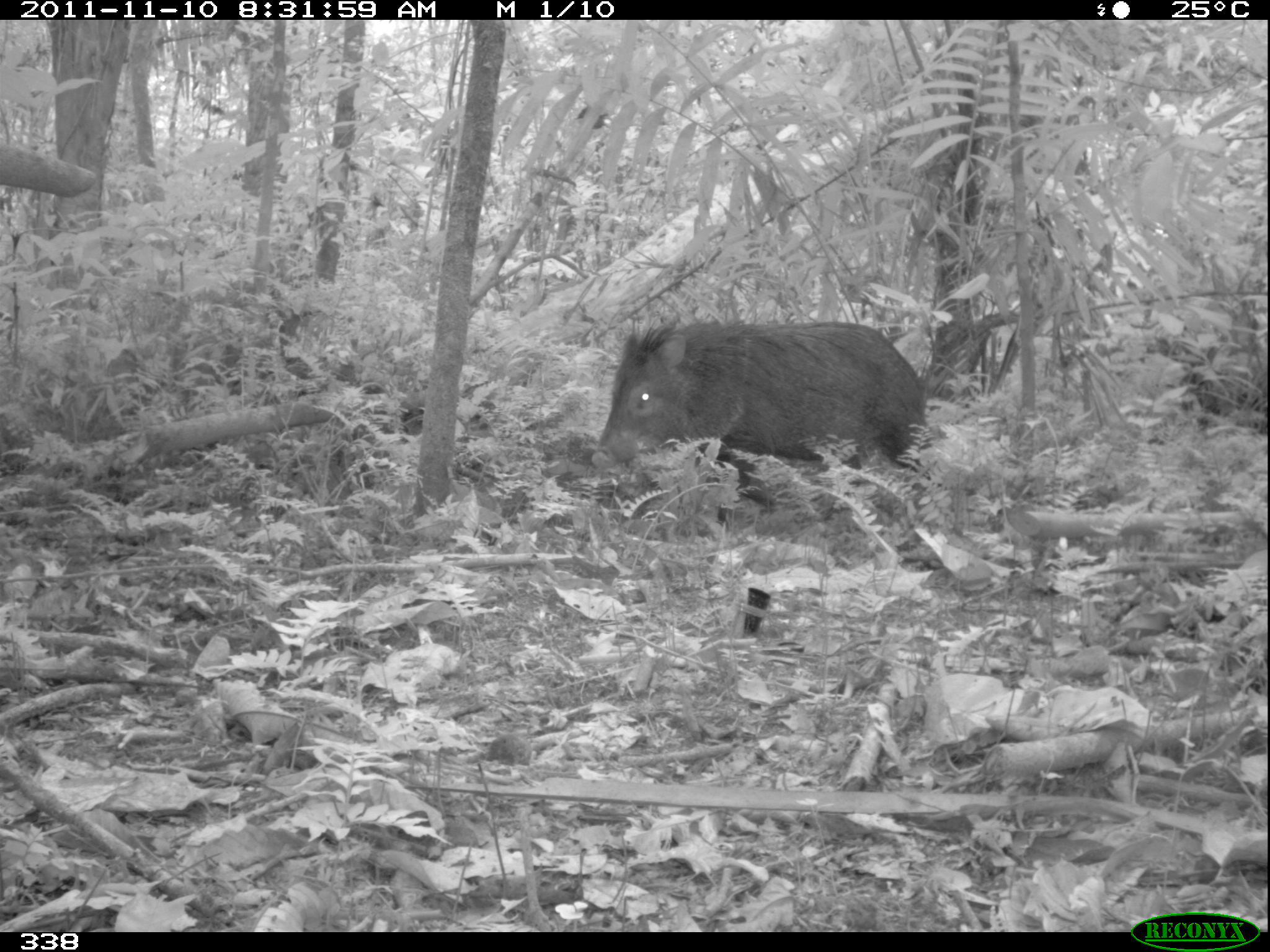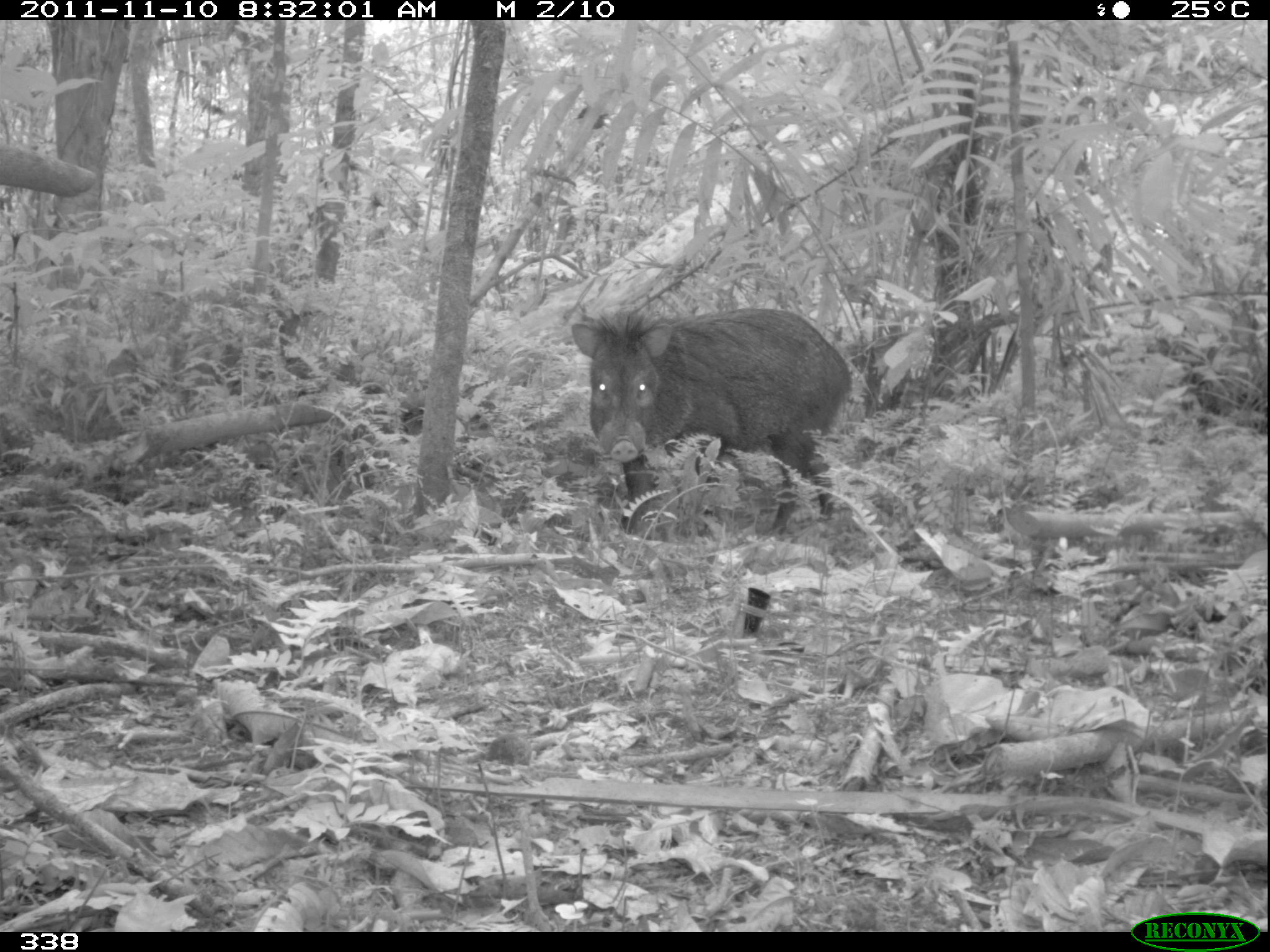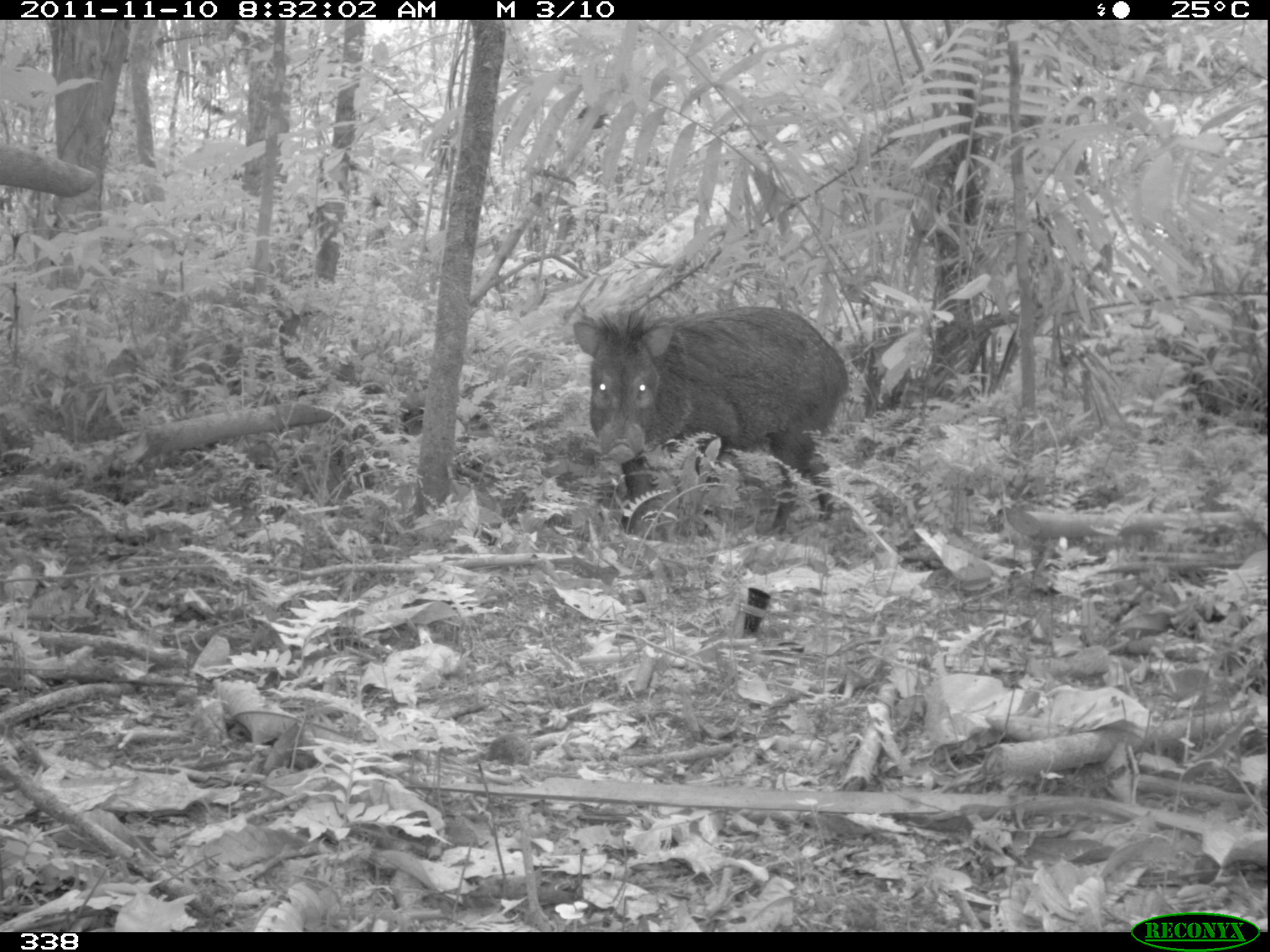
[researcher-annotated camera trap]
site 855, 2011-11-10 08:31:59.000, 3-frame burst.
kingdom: Animalia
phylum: Chordata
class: Mammalia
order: Artiodactyla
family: Tayassuidae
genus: Pecari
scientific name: Pecari tajacu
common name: collared peccary